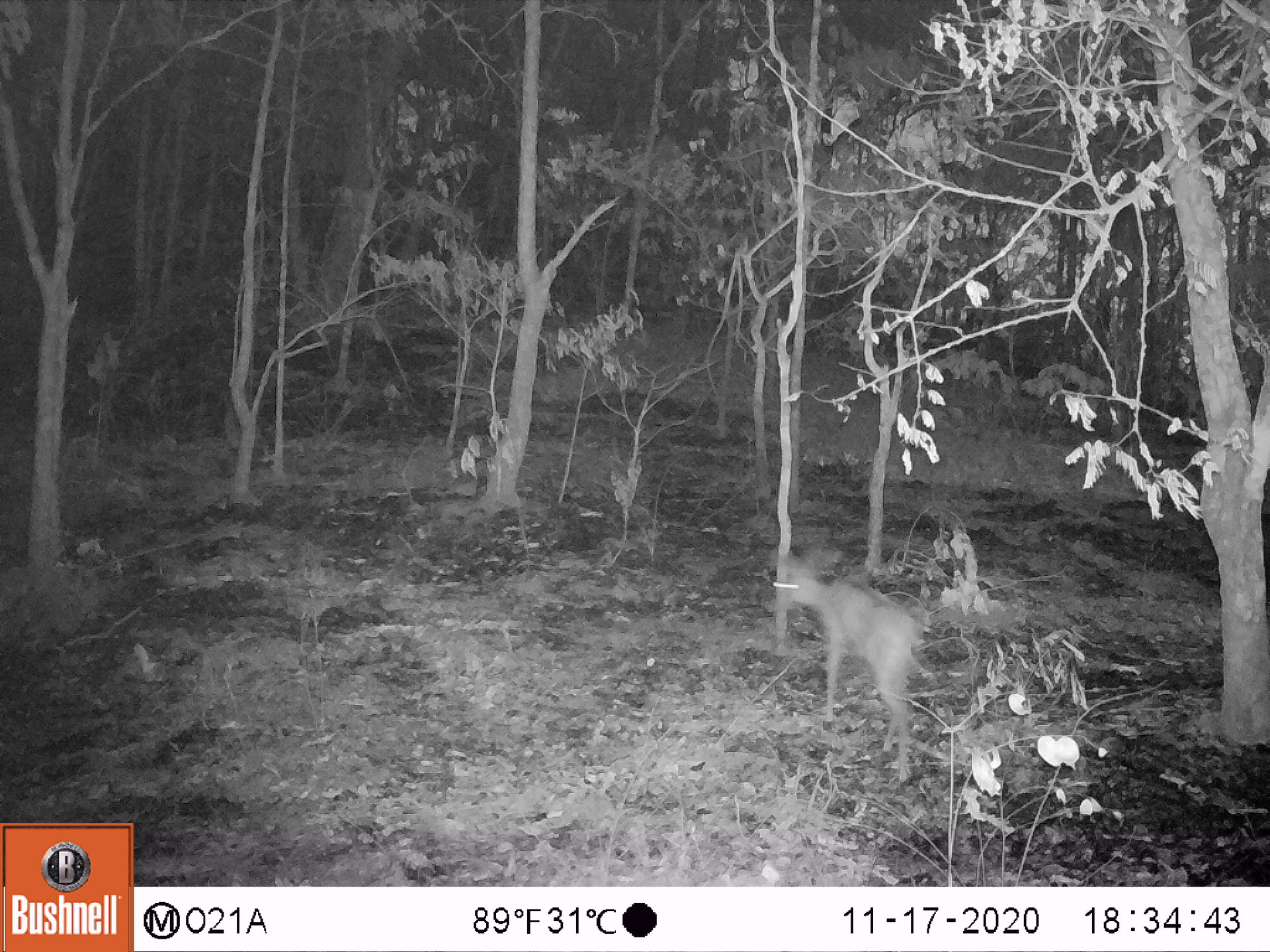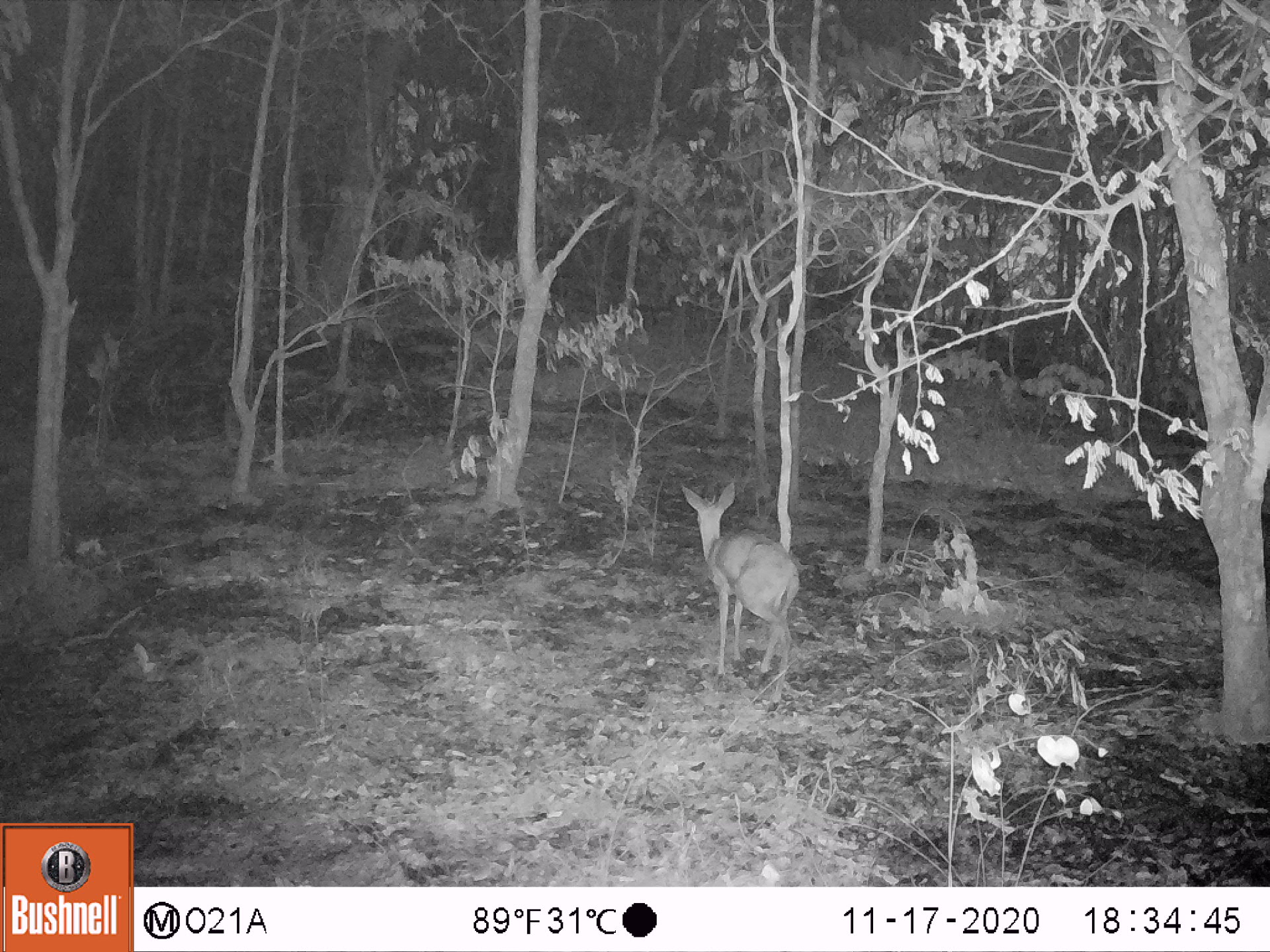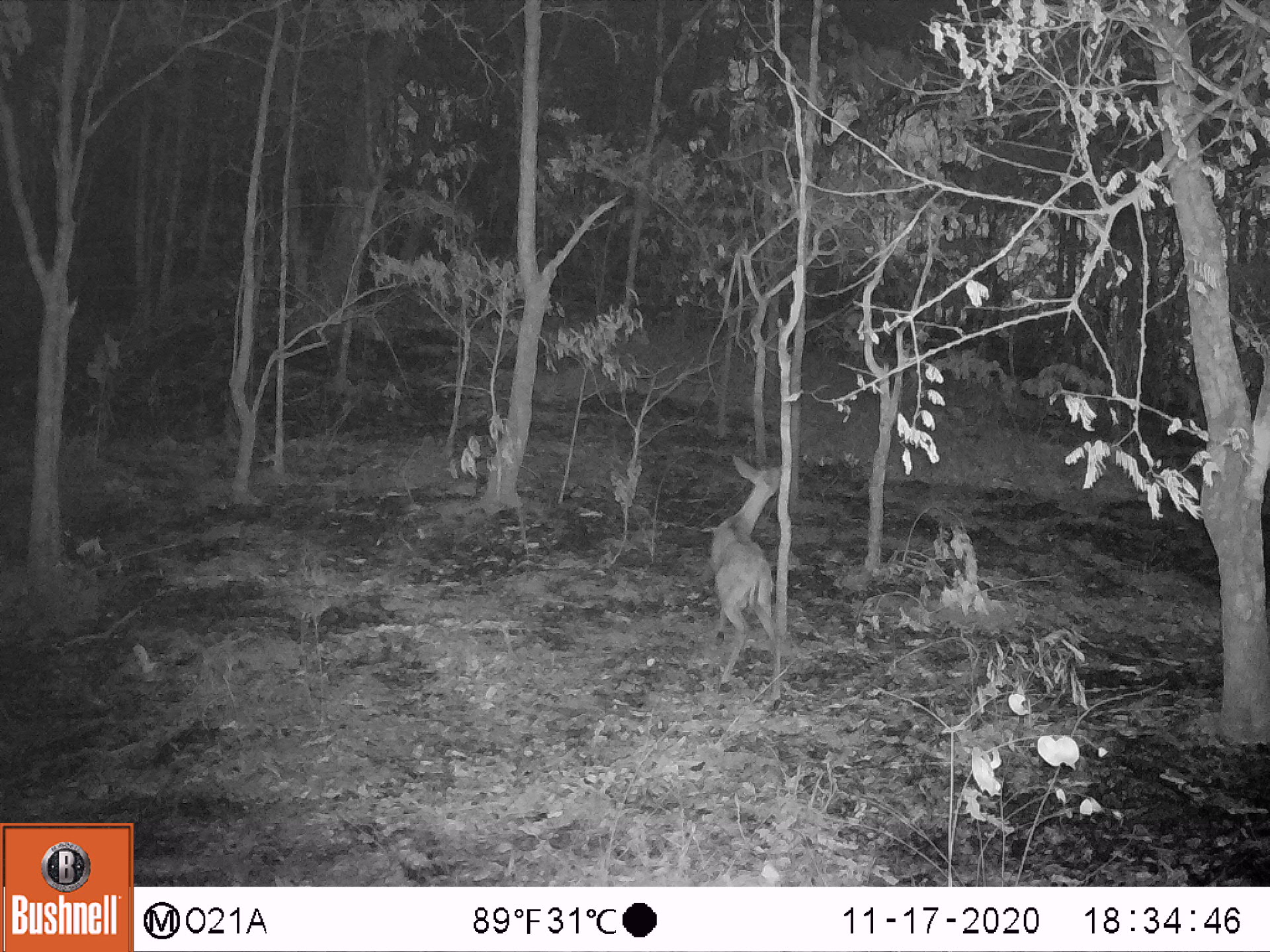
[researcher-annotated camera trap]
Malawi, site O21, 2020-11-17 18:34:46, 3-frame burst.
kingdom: Animalia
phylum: Chordata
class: Mammalia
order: Artiodactyla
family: Bovidae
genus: Sylvicapra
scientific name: Sylvicapra grimmia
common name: common duiker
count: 1